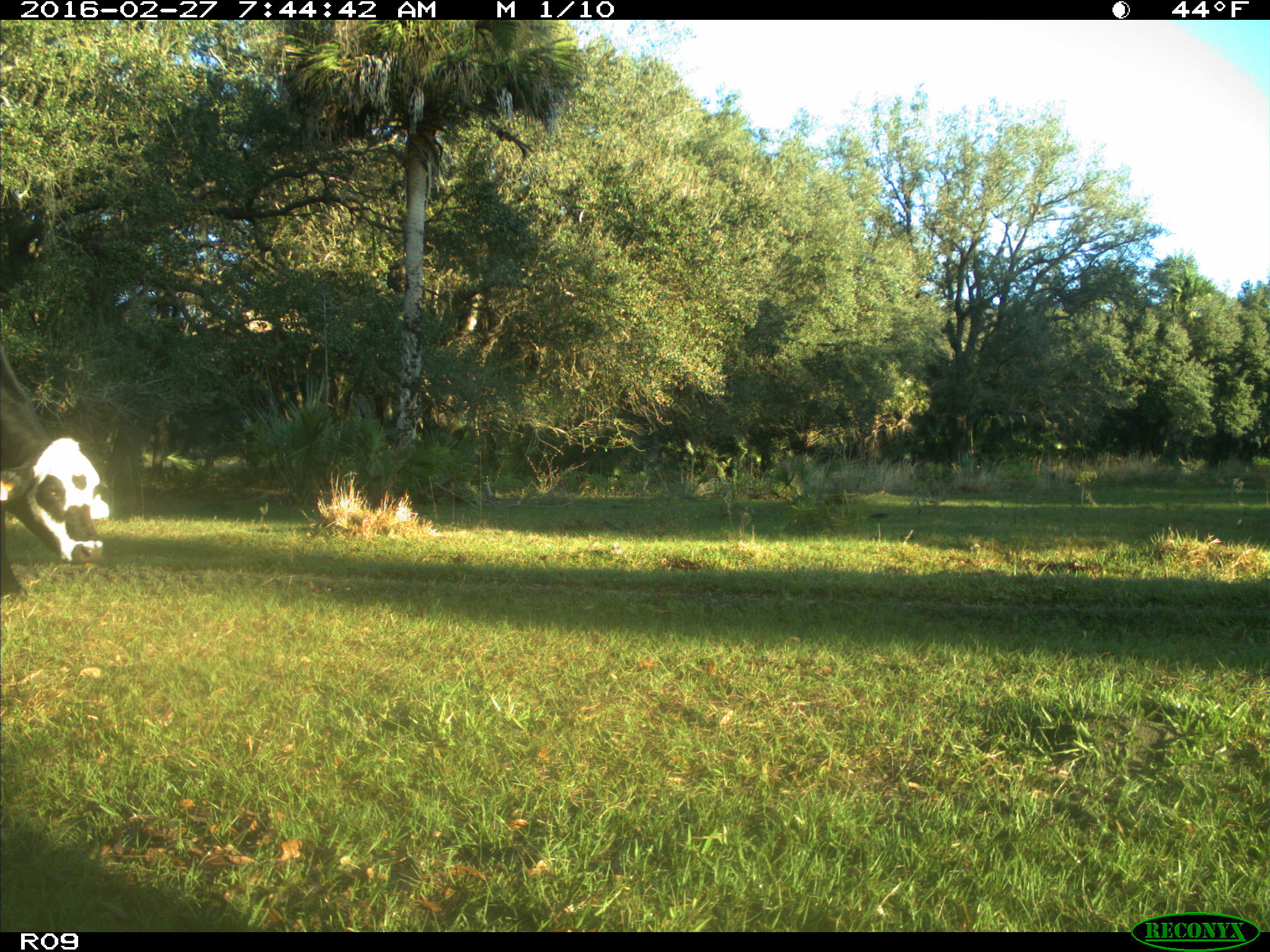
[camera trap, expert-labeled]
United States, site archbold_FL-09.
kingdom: Animalia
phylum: Chordata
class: Mammalia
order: Artiodactyla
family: Bovidae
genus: Bos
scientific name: Bos taurus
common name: domestic cow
Bos taurus (domestic cow).